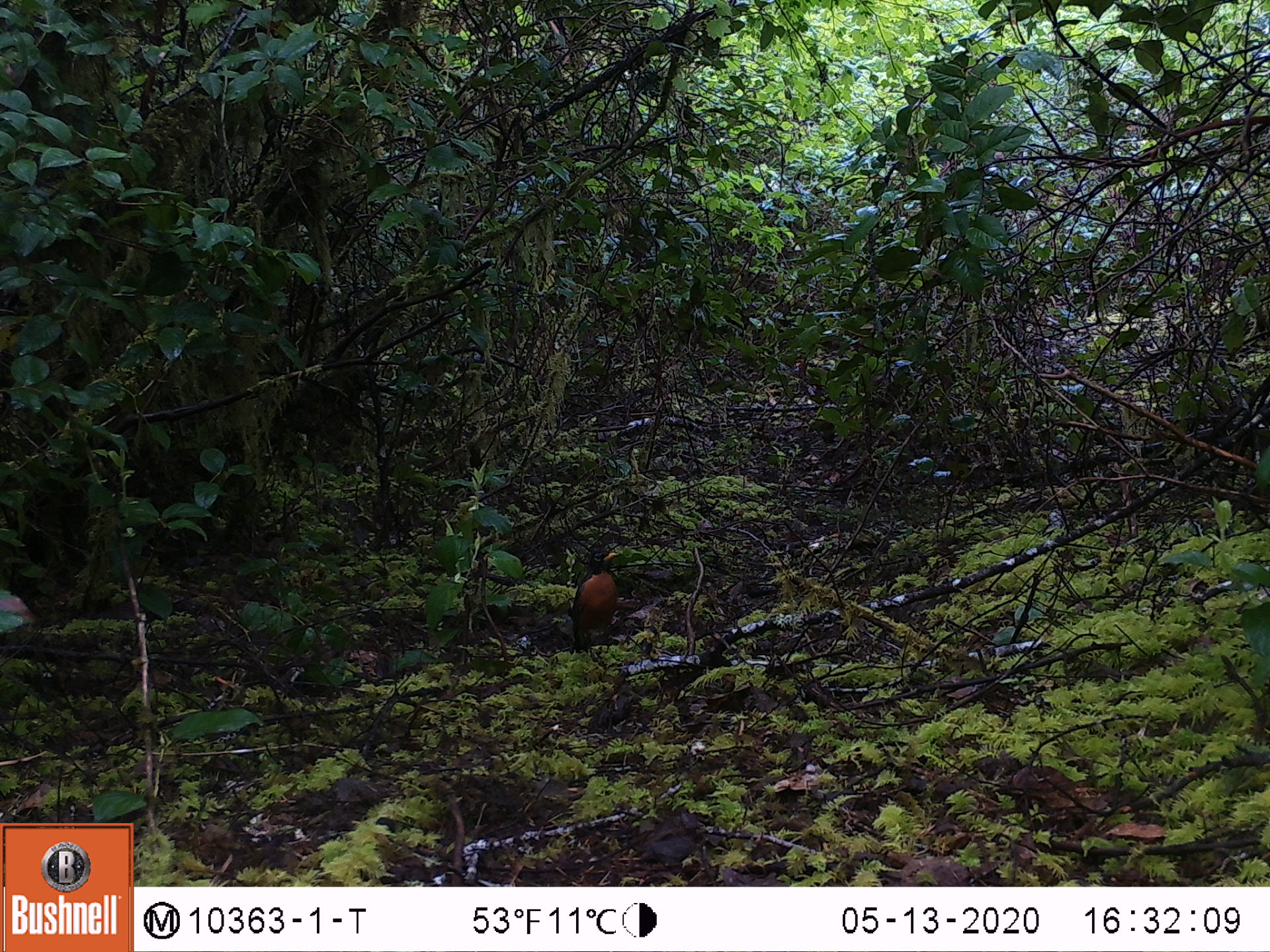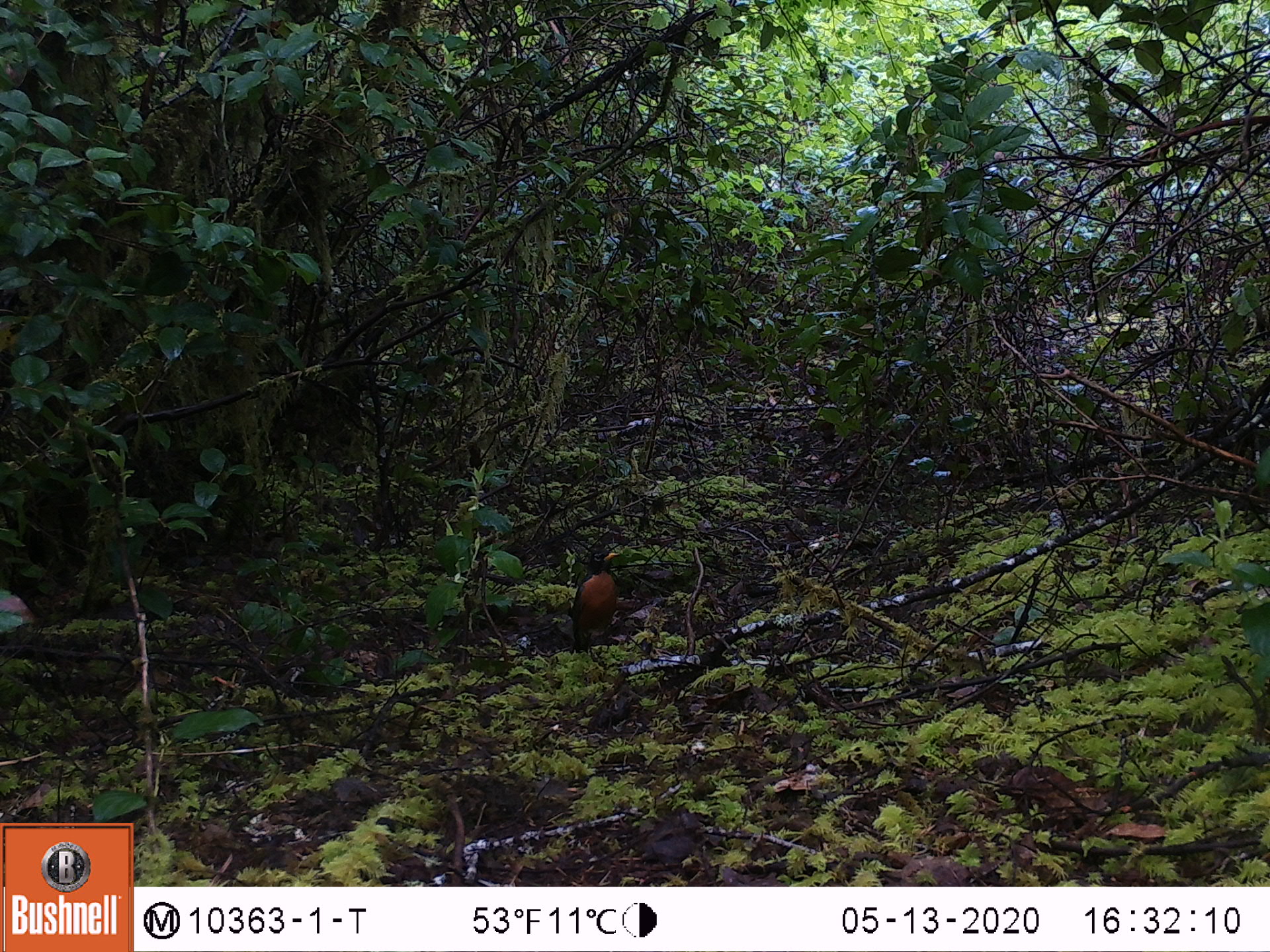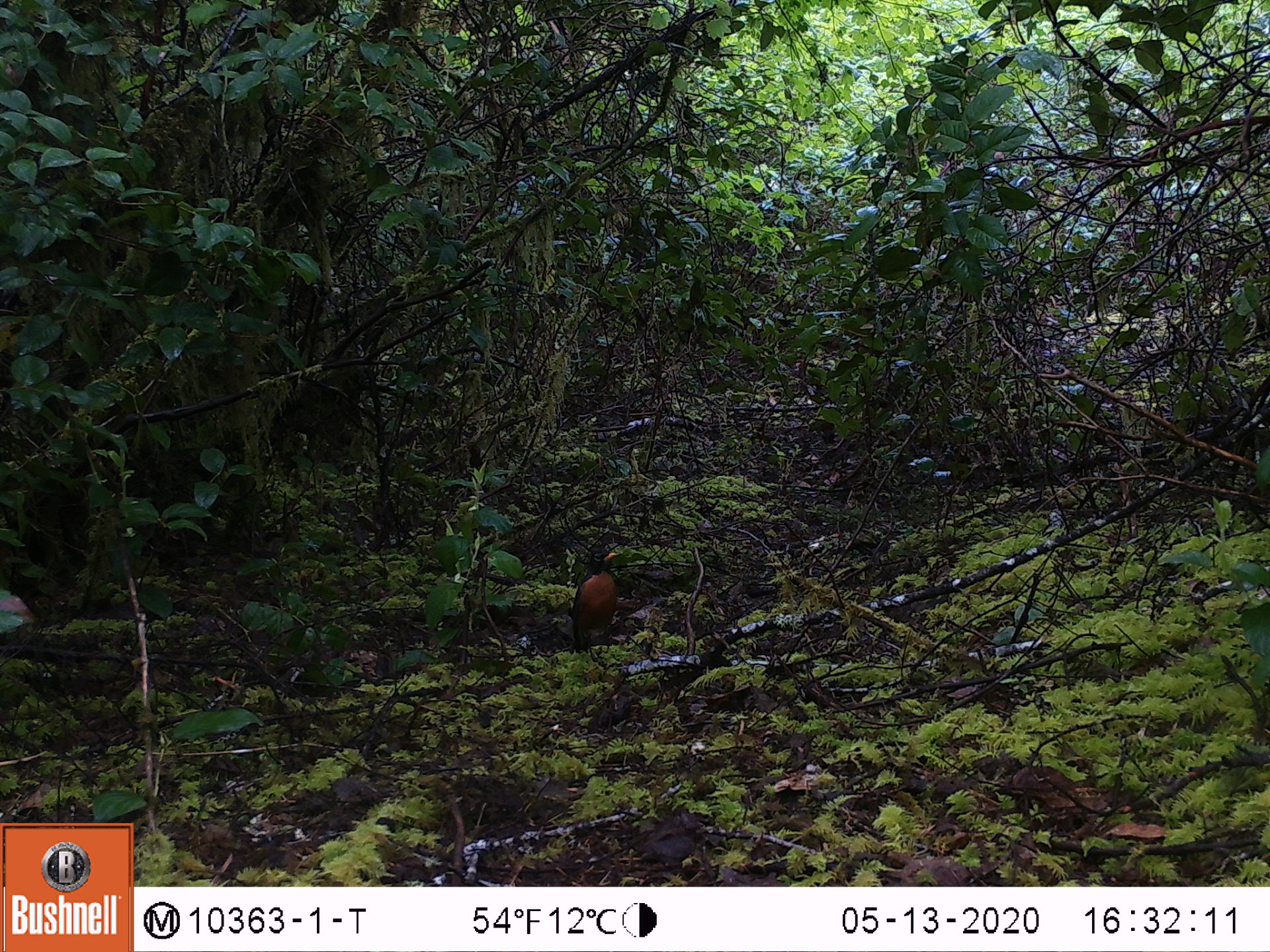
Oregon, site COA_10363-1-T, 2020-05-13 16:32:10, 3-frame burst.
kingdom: Animalia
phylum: Chordata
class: Aves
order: Passeriformes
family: Turdidae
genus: Turdus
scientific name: Turdus migratorius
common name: american robin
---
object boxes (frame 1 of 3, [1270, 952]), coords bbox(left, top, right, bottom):
american robin: bbox(551, 535, 633, 664)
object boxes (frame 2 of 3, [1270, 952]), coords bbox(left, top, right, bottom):
american robin: bbox(556, 534, 637, 655)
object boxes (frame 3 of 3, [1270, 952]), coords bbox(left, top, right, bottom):
american robin: bbox(545, 535, 635, 664)